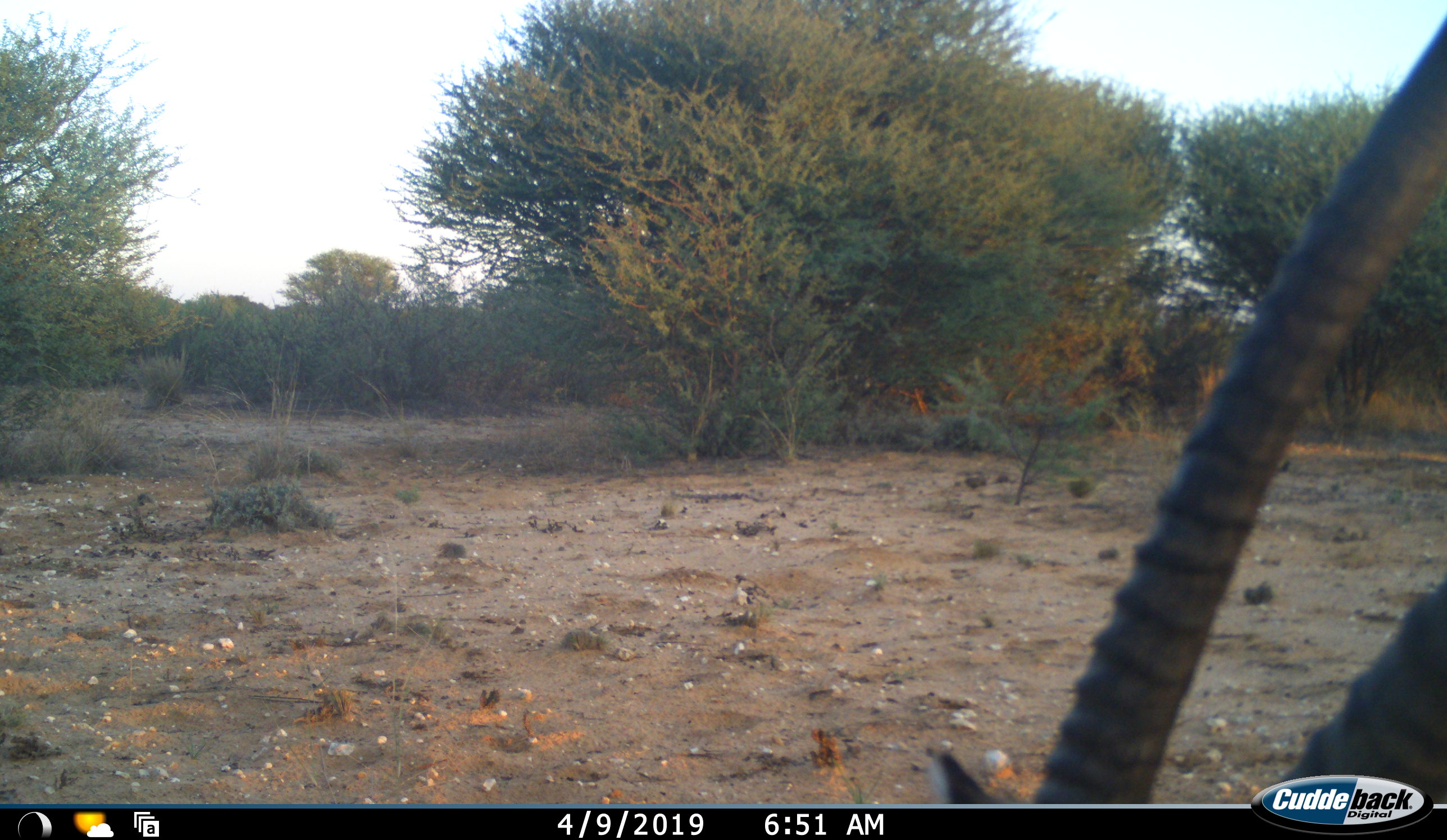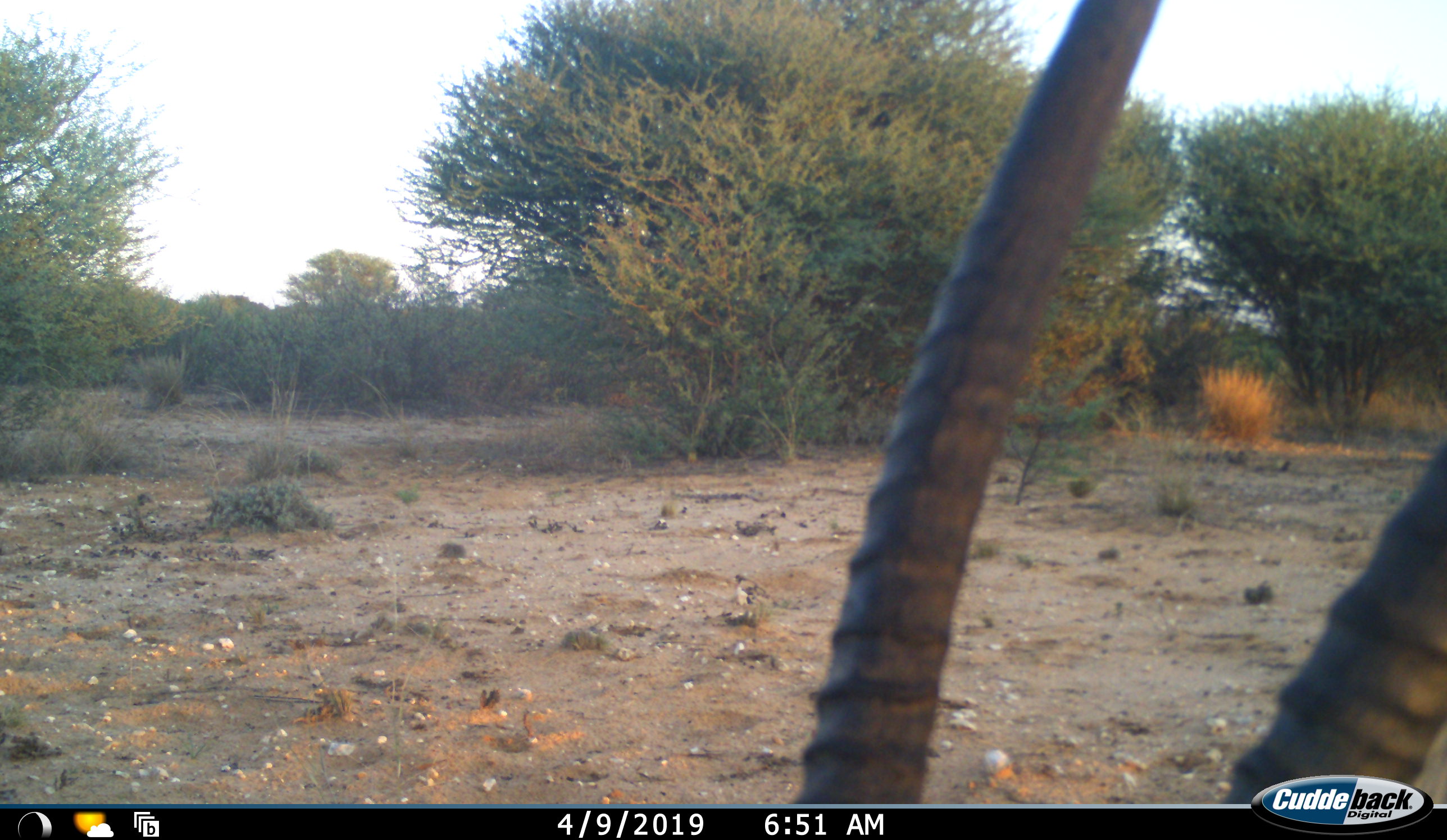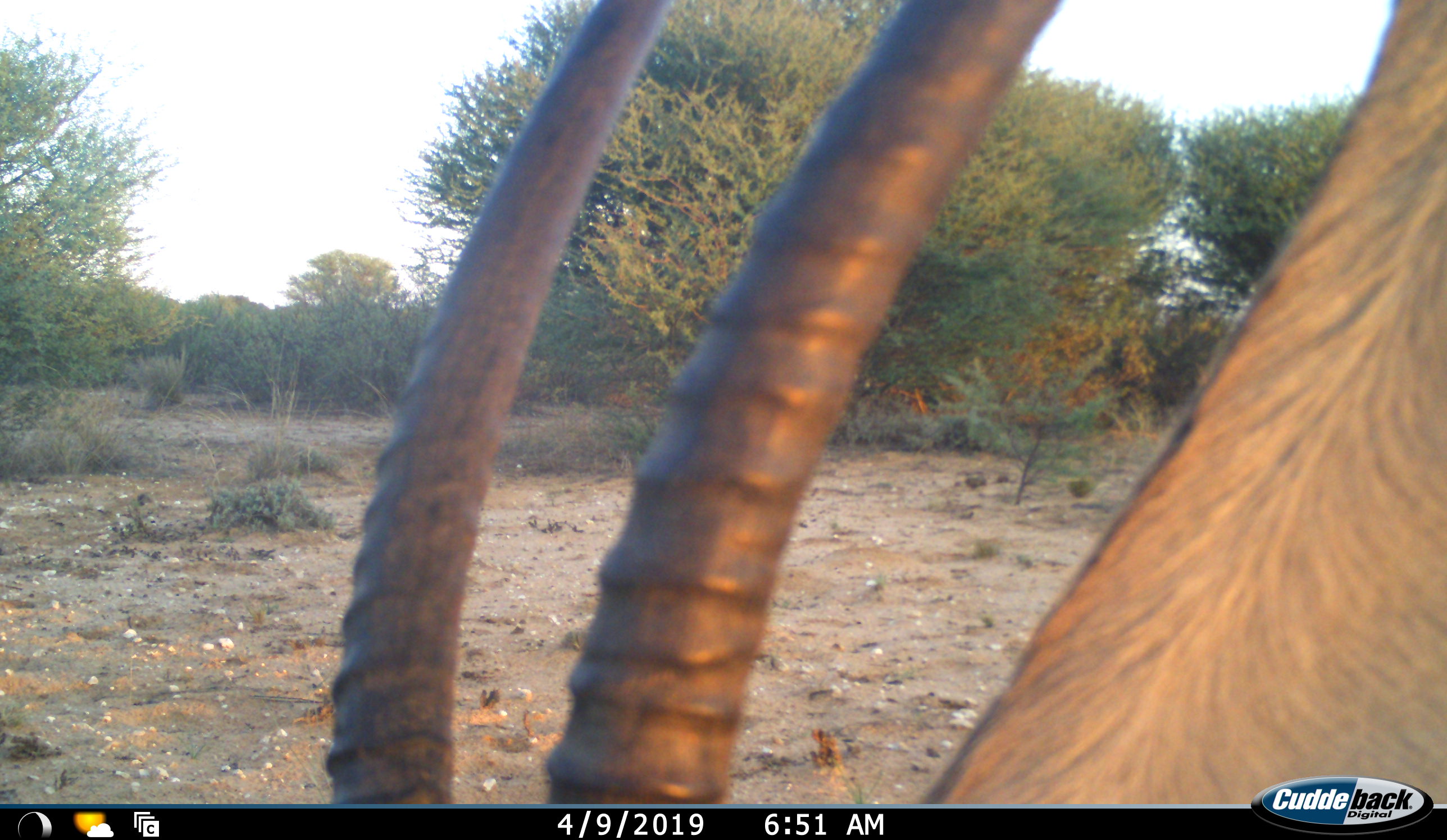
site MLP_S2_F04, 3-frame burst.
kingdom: Animalia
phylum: Chordata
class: Mammalia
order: Artiodactyla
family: Bovidae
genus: Oryx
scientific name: Oryx gazella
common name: gemsbok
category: oryx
Oryx (gemsbok) (Oryx gazella), count 1. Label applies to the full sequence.